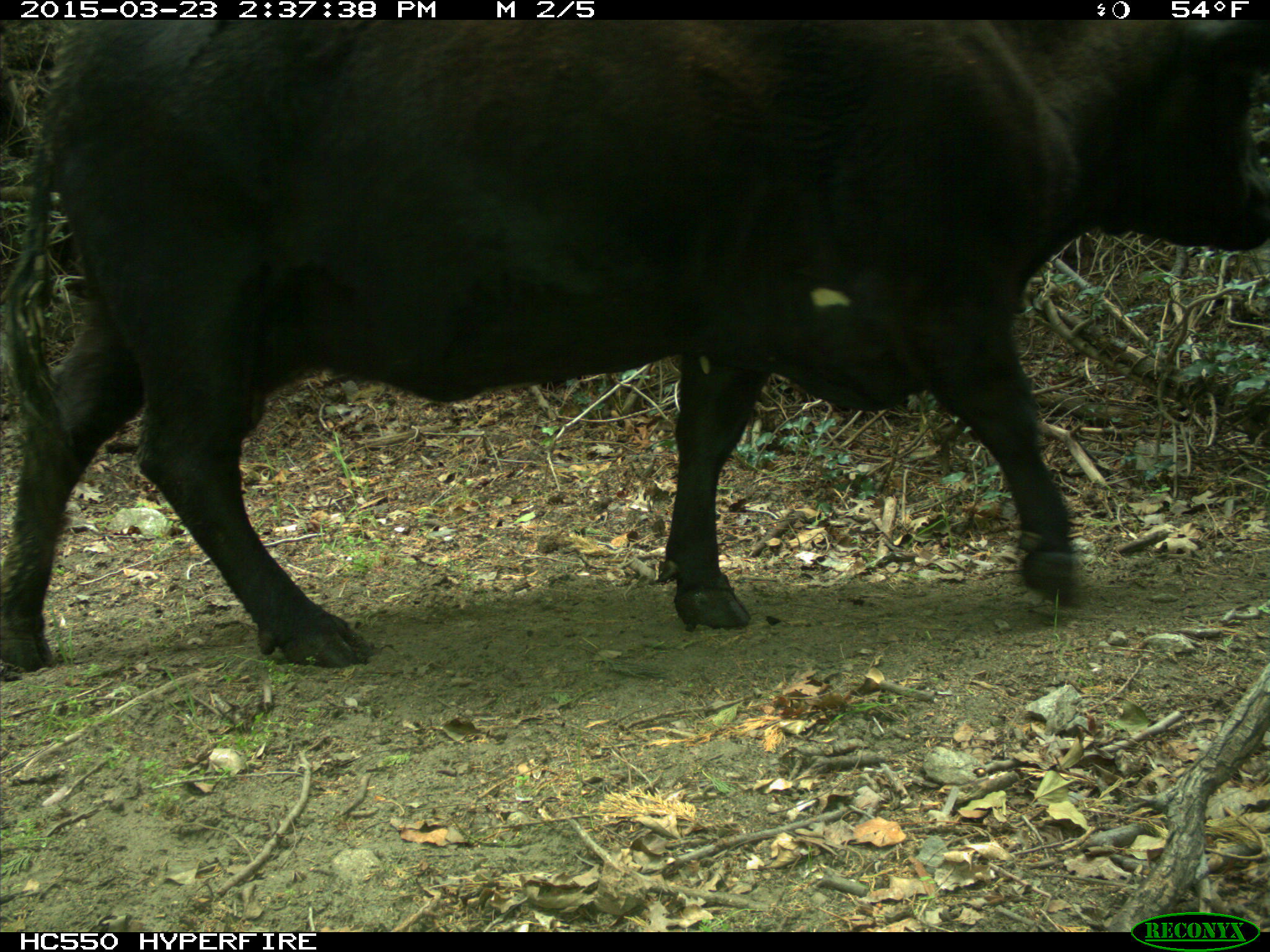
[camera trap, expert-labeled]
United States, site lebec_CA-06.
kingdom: Animalia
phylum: Chordata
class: Mammalia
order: Artiodactyla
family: Bovidae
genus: Bos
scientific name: Bos taurus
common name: domestic cow